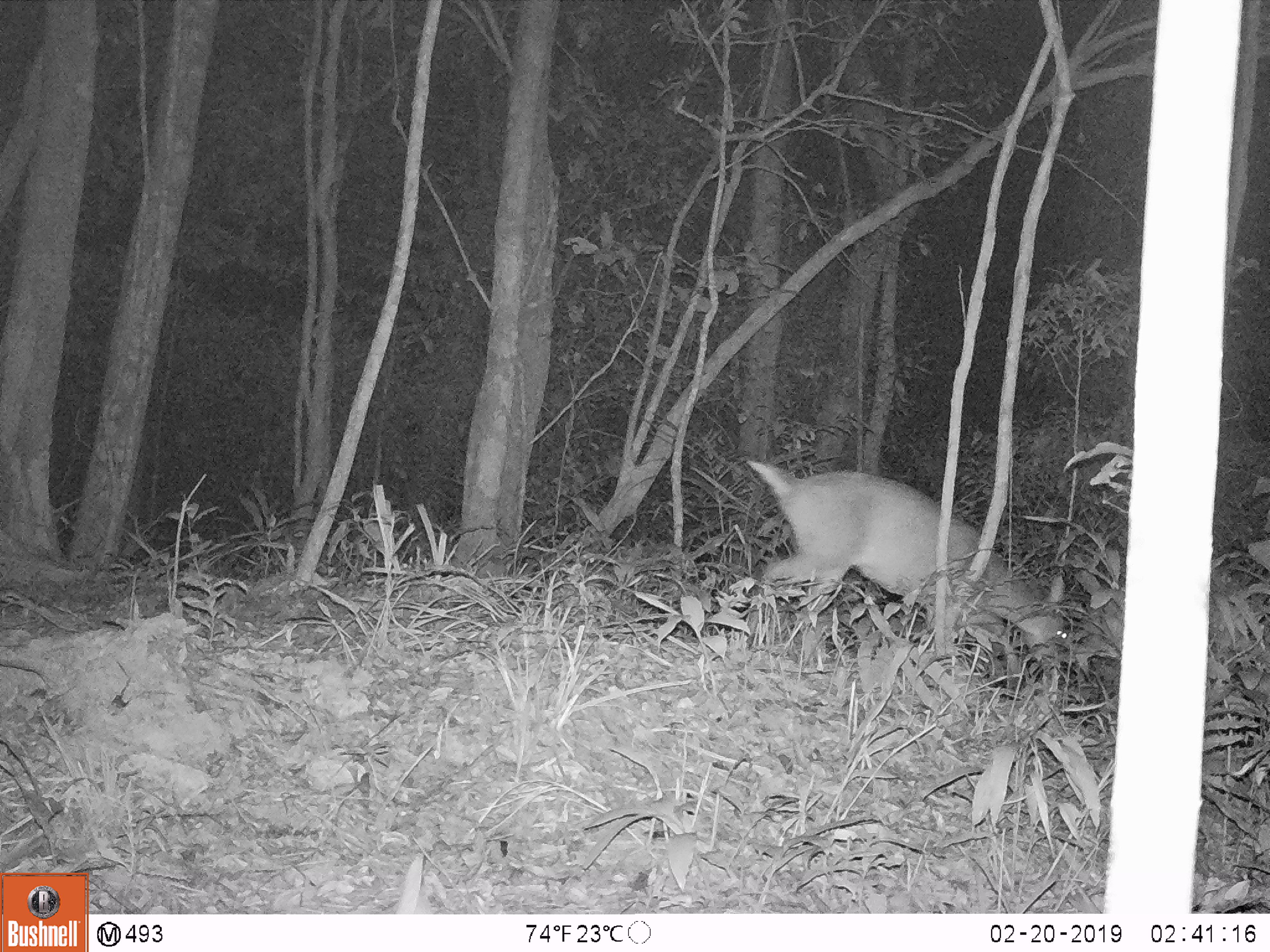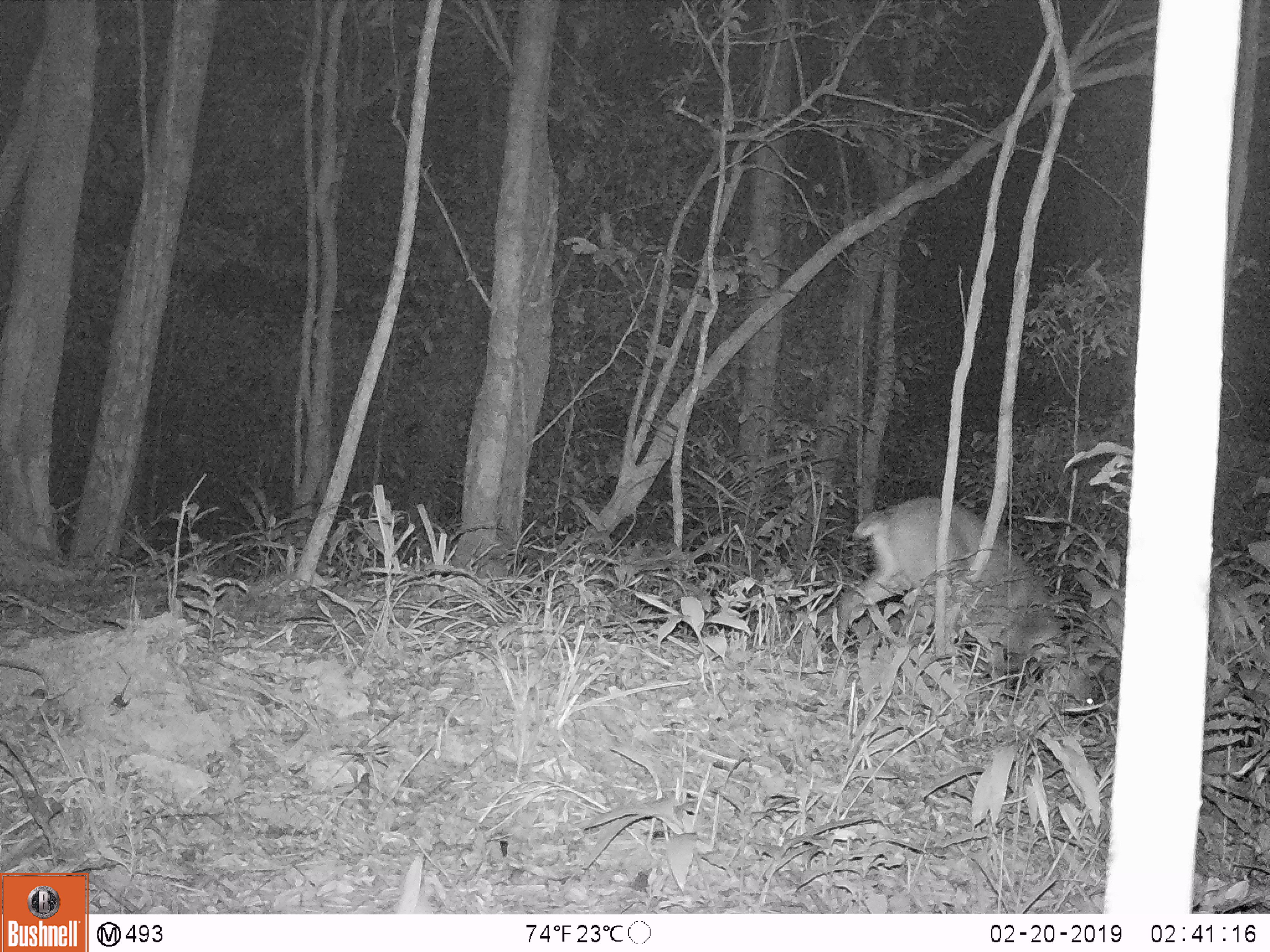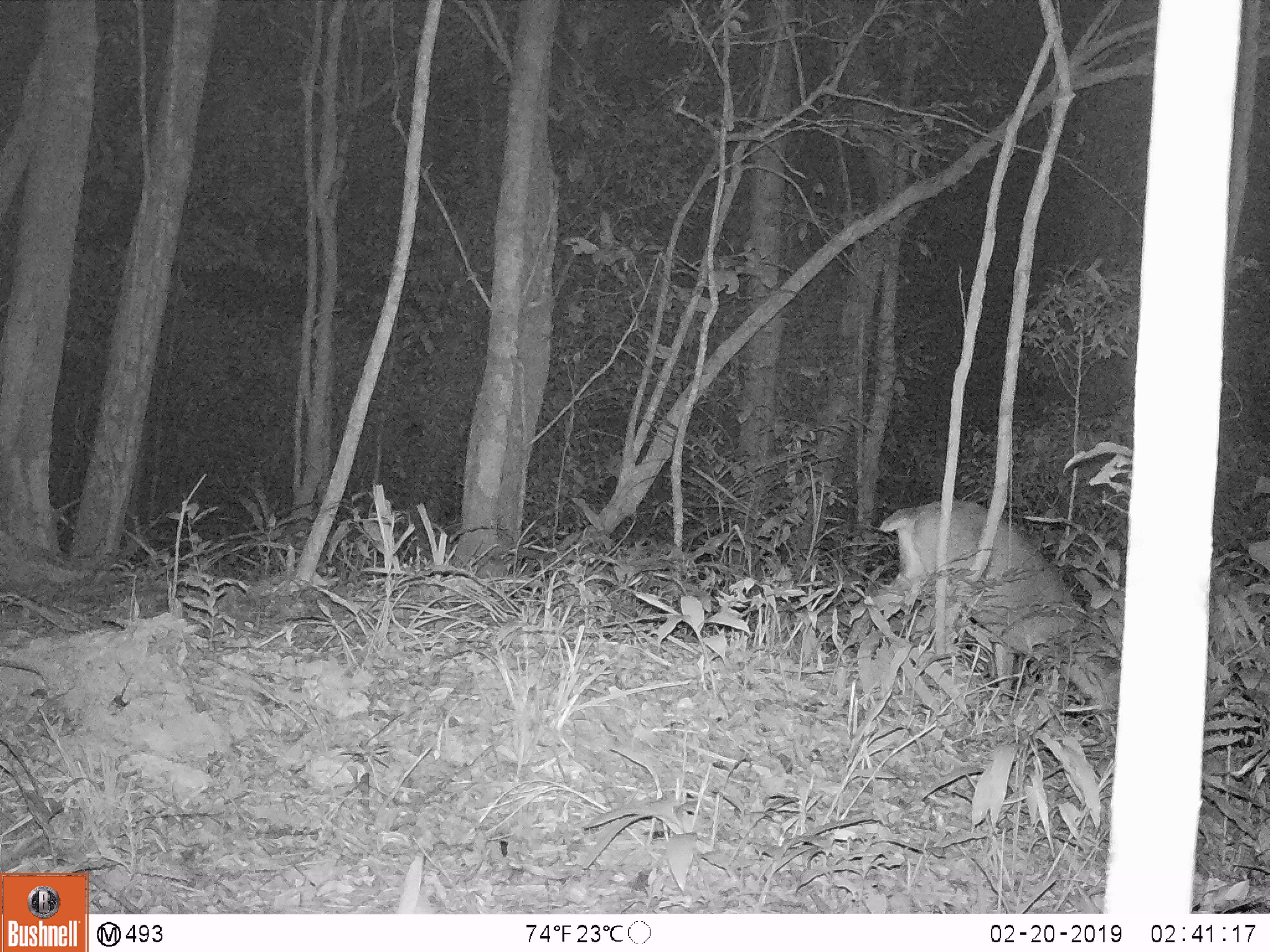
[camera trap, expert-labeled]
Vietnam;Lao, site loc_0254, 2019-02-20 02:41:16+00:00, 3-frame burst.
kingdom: Animalia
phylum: Chordata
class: Mammalia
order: Artiodactyla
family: Cervidae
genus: Muntiacus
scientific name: Muntiacus vuquangensis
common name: large-antlered muntjac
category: large antlered muntjac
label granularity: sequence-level